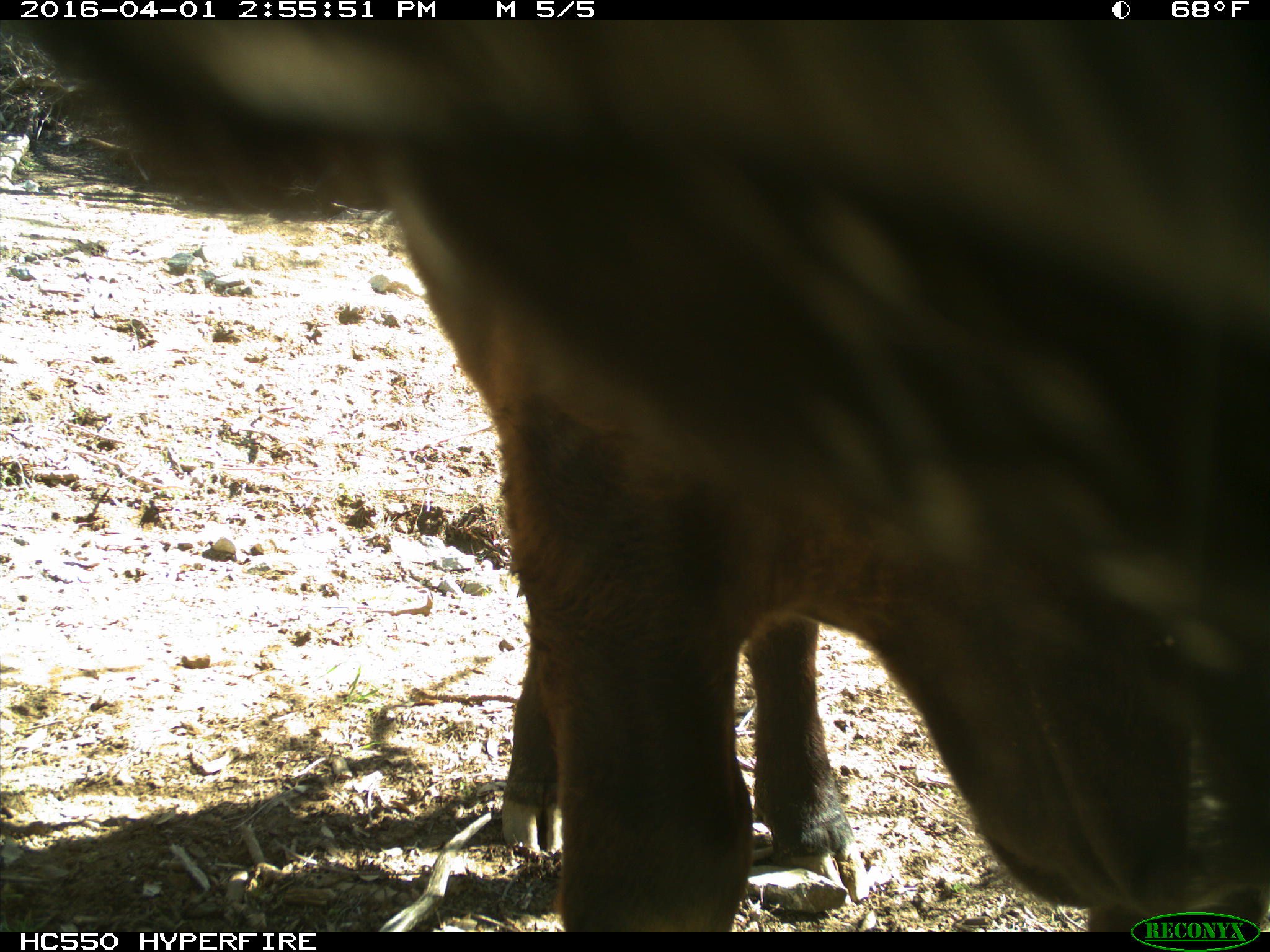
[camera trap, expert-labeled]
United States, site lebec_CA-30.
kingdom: Animalia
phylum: Chordata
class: Mammalia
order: Artiodactyla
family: Bovidae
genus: Bos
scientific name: Bos taurus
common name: domestic cow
Bos taurus (domestic cow).